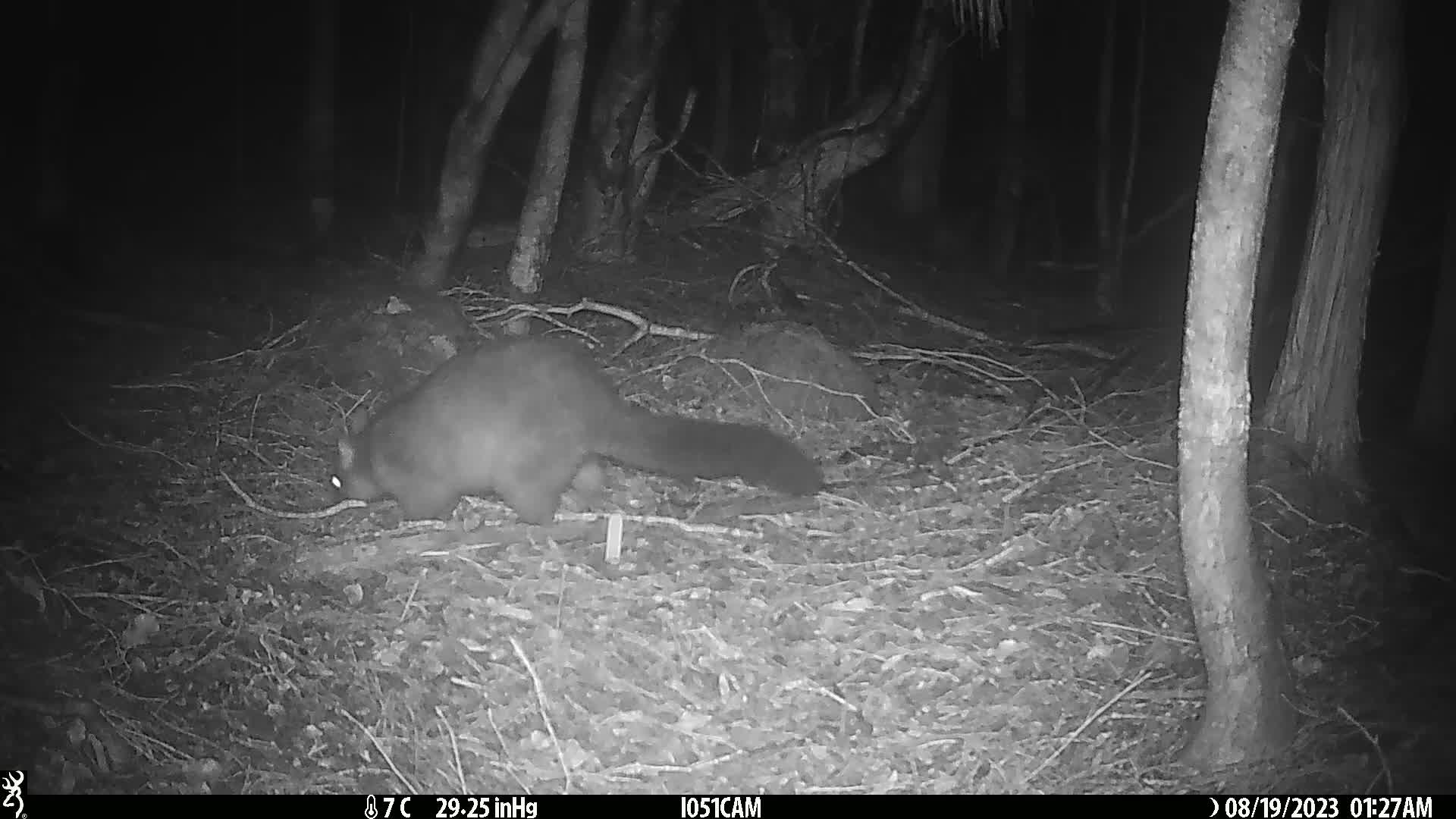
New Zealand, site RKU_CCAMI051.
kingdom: Animalia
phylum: Chordata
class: Mammalia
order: Diprotodontia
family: Phalangeridae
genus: Trichosurus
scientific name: Trichosurus vulpecula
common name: common brushtail possum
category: possum